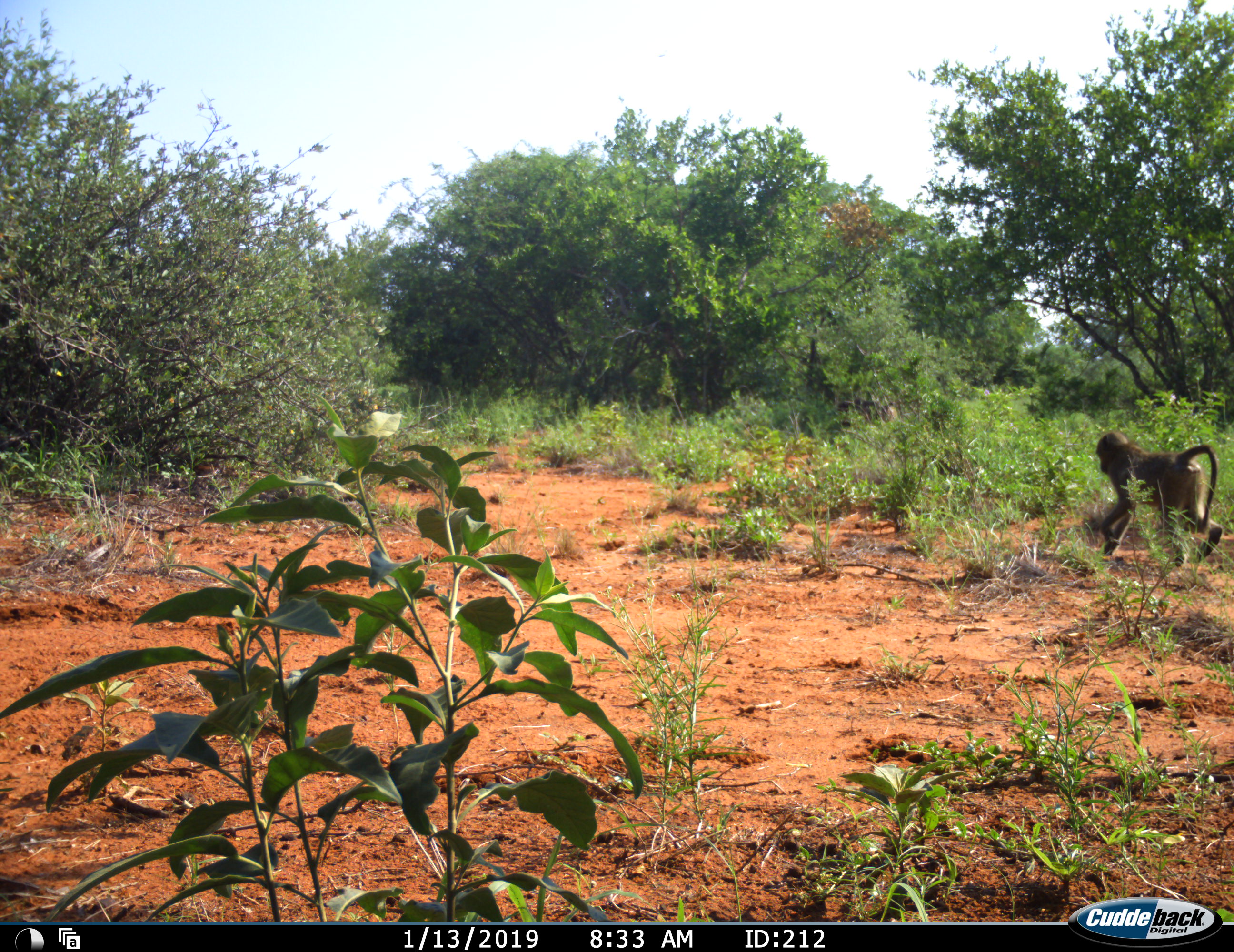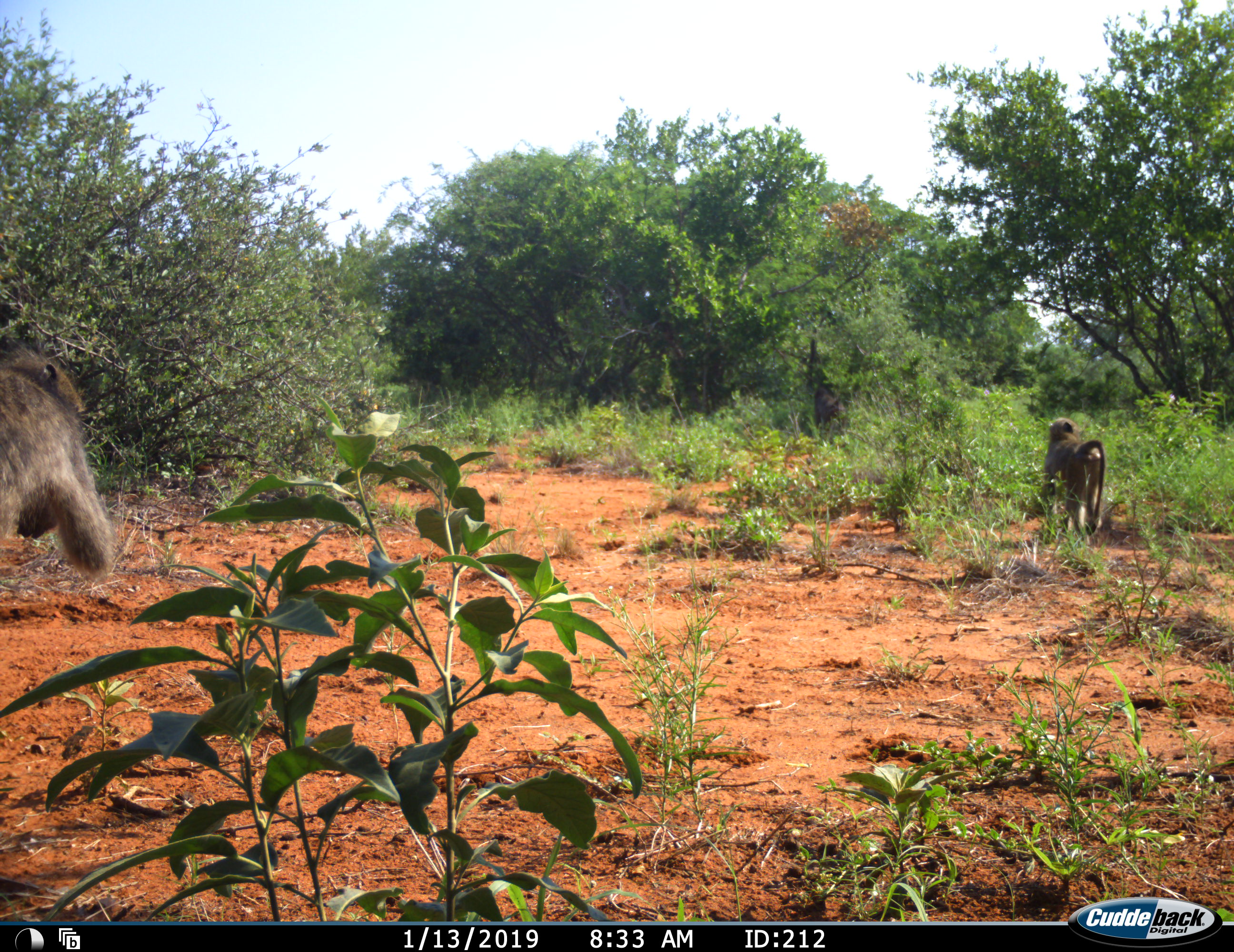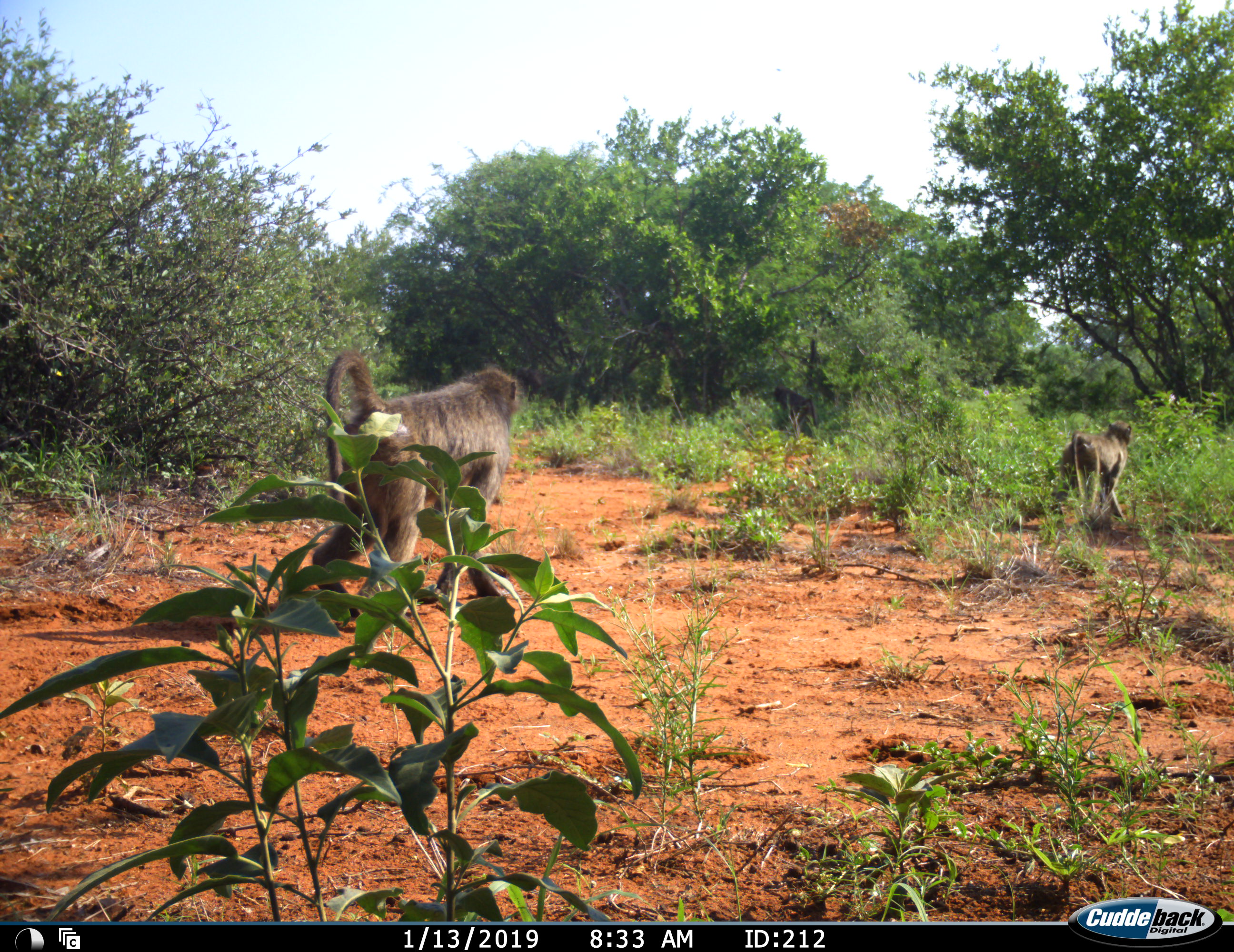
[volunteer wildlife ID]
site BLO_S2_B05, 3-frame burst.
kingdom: Animalia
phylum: Chordata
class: Mammalia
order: Primates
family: Cercopithecidae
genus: Papio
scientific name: Papio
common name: baboon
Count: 2.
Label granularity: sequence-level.